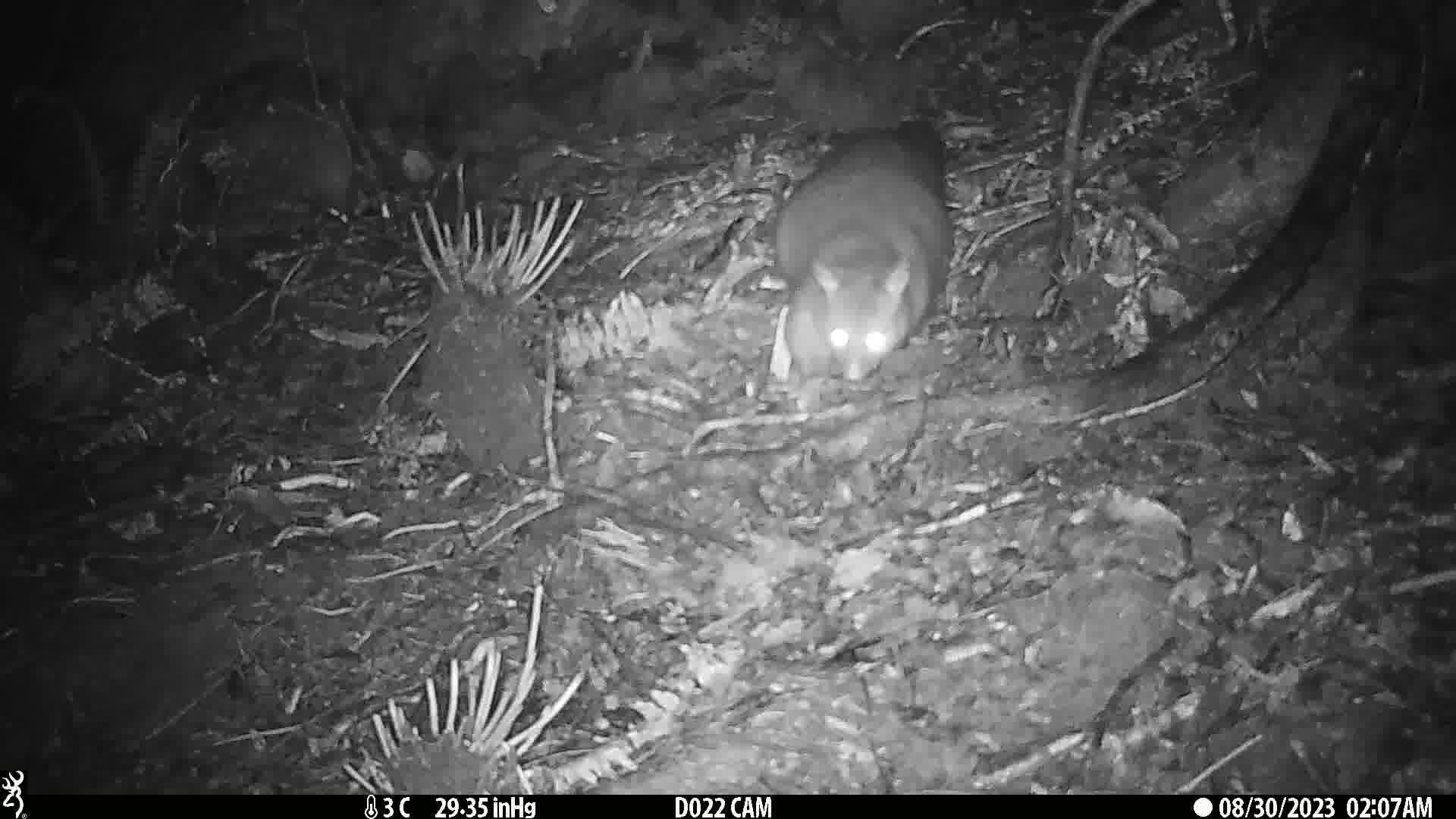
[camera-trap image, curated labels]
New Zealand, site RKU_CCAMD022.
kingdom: Animalia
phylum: Chordata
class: Mammalia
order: Diprotodontia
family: Phalangeridae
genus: Trichosurus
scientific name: Trichosurus vulpecula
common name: common brushtail possum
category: possum